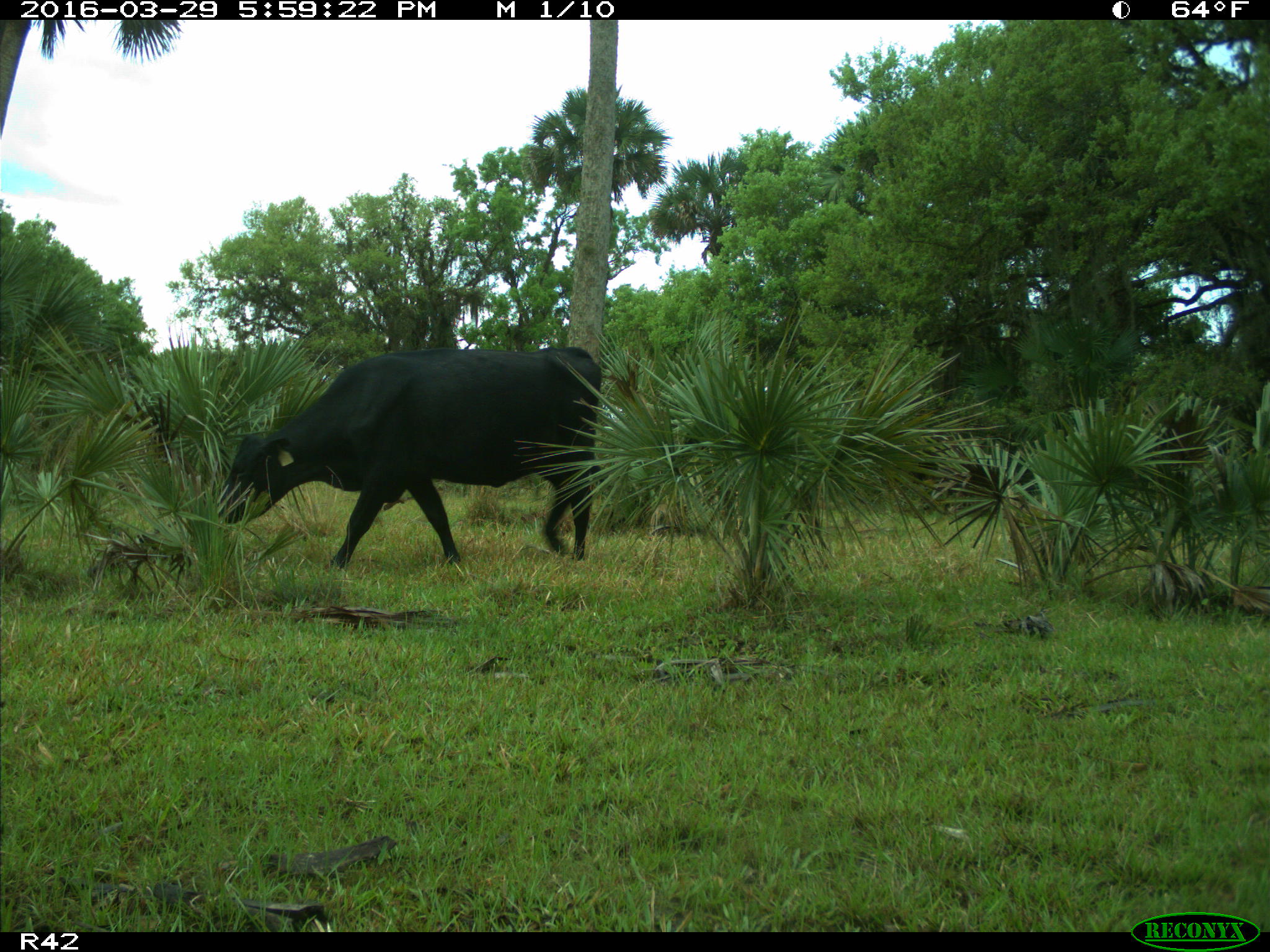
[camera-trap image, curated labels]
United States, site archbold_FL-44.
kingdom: Animalia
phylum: Chordata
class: Mammalia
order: Artiodactyla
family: Bovidae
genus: Bos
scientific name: Bos taurus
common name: domestic cow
Bos taurus (domestic cow).